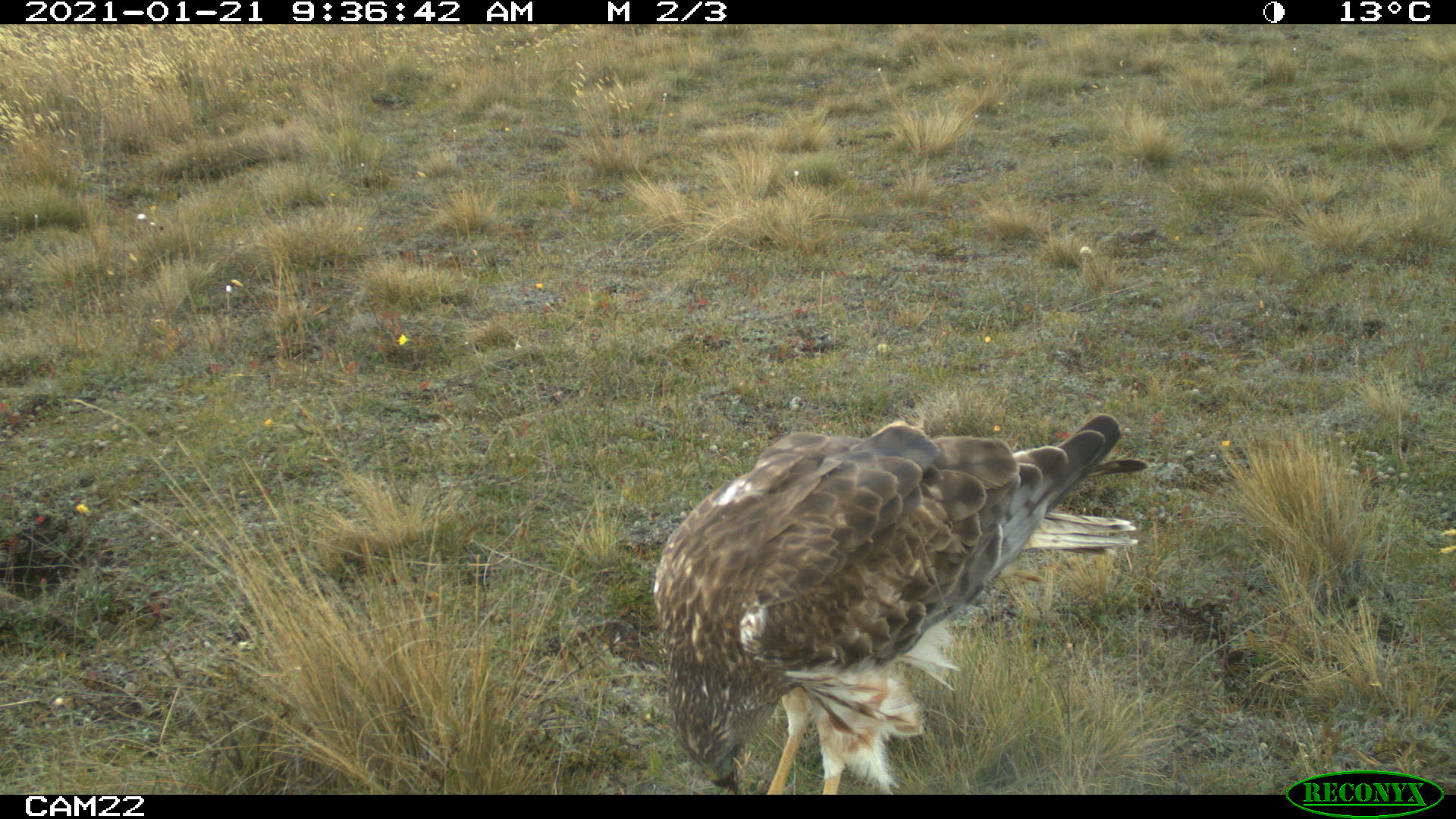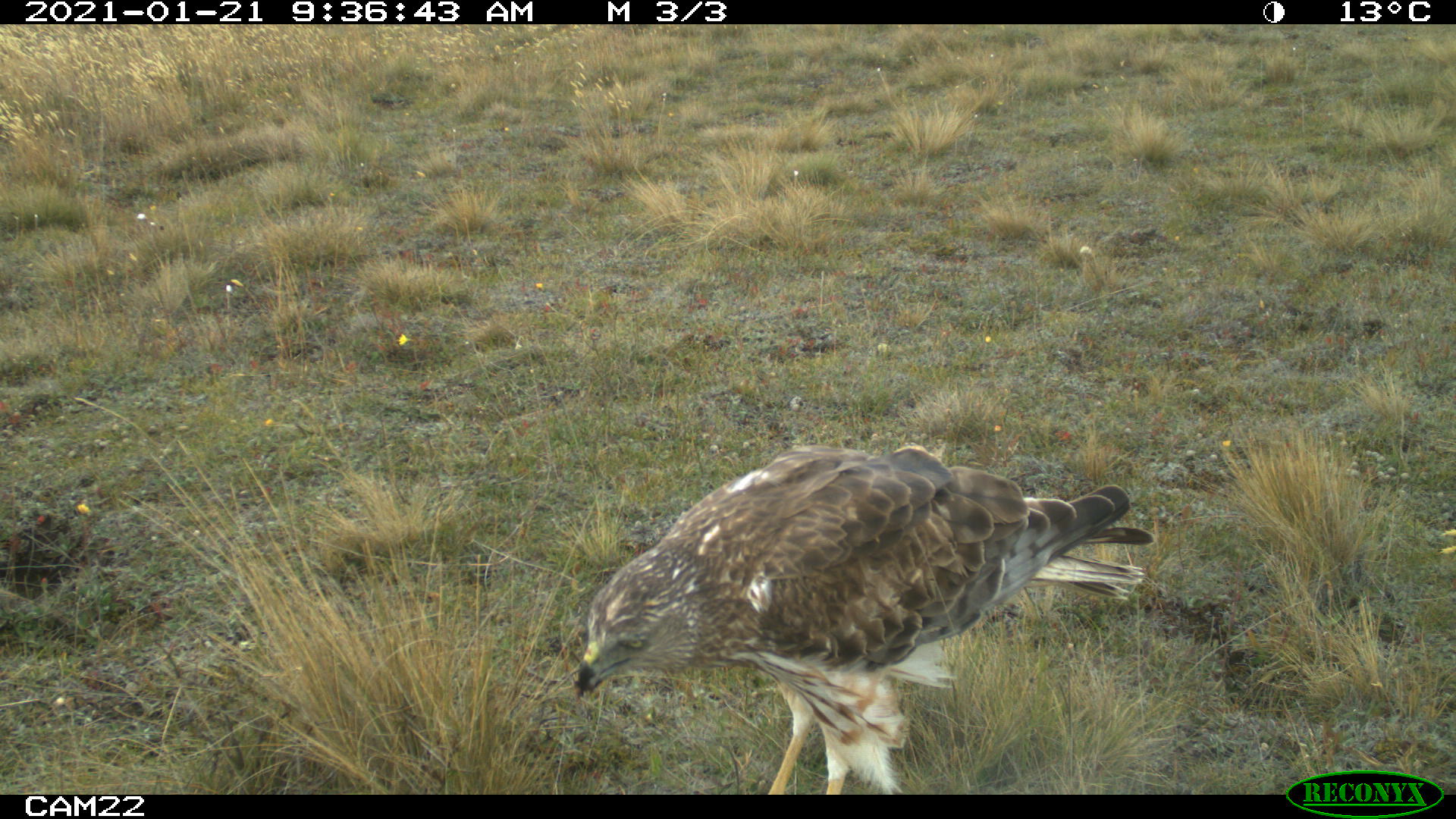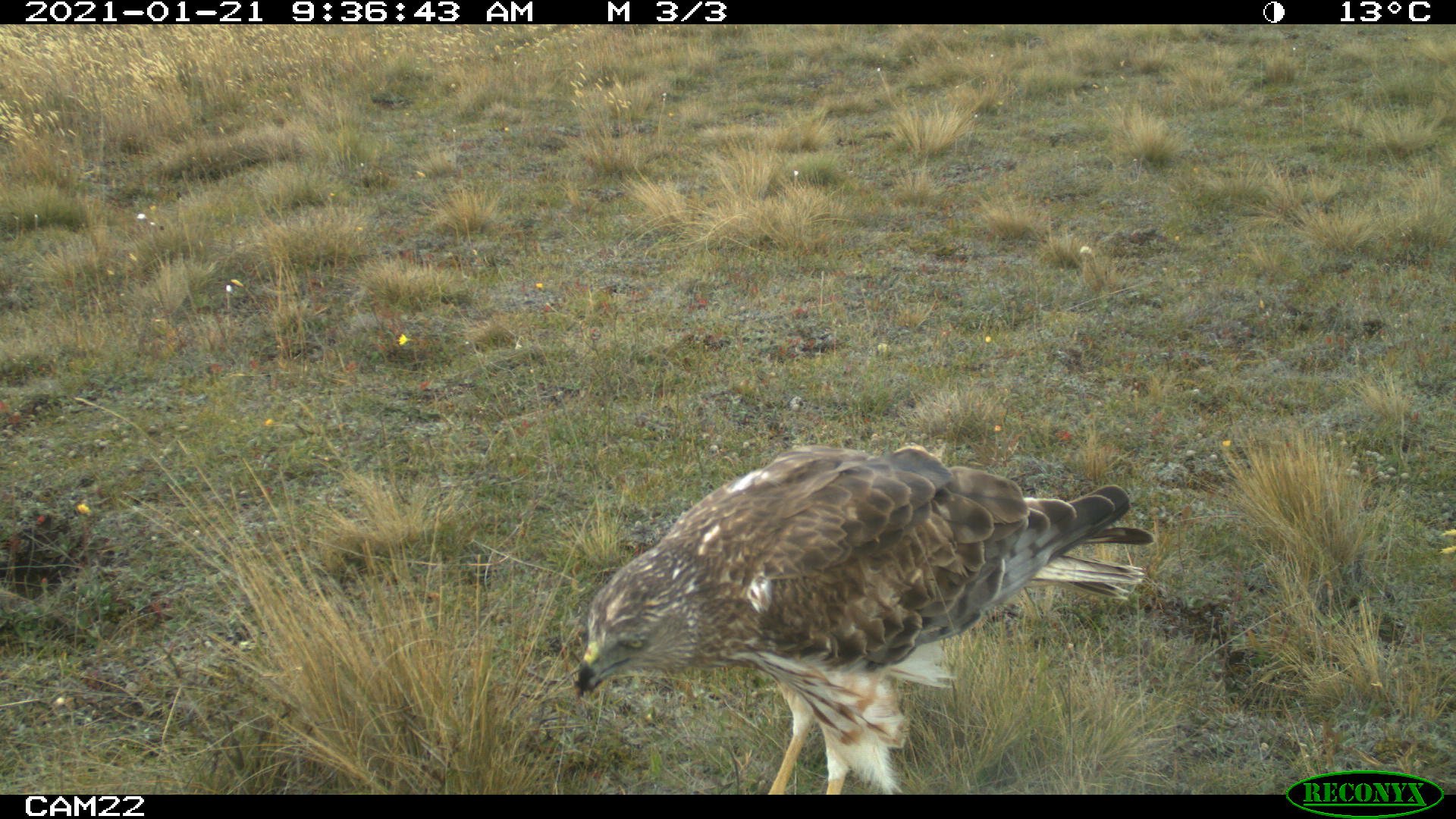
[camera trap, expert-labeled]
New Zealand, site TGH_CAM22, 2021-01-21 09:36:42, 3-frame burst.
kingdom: Animalia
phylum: Chordata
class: Aves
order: Accipitriformes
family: Accipitridae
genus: Circus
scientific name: Circus approximans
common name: swamp harrier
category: harrier